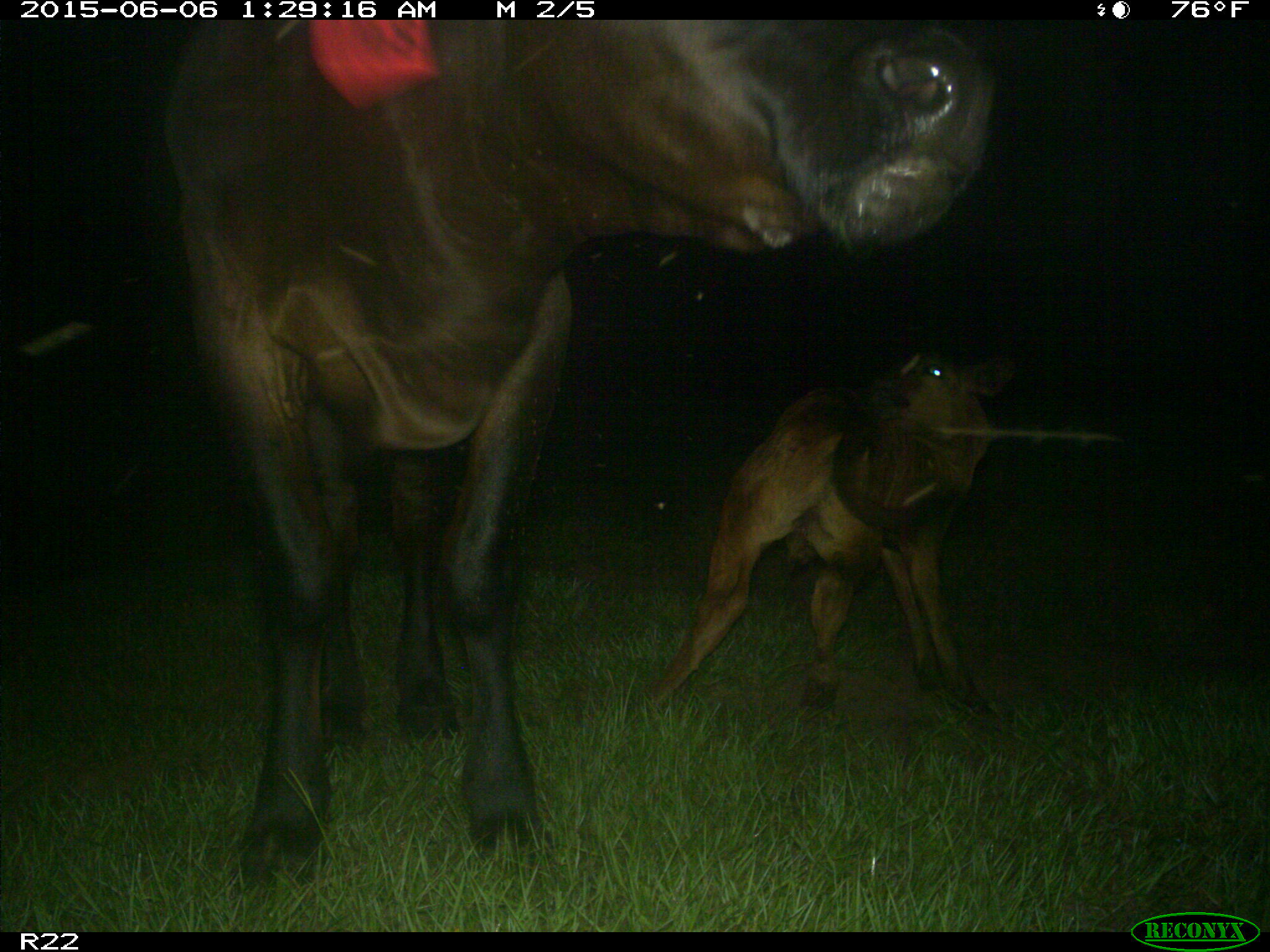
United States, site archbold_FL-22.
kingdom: Animalia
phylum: Chordata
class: Mammalia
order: Artiodactyla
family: Bovidae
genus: Bos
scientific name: Bos taurus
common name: domestic cow